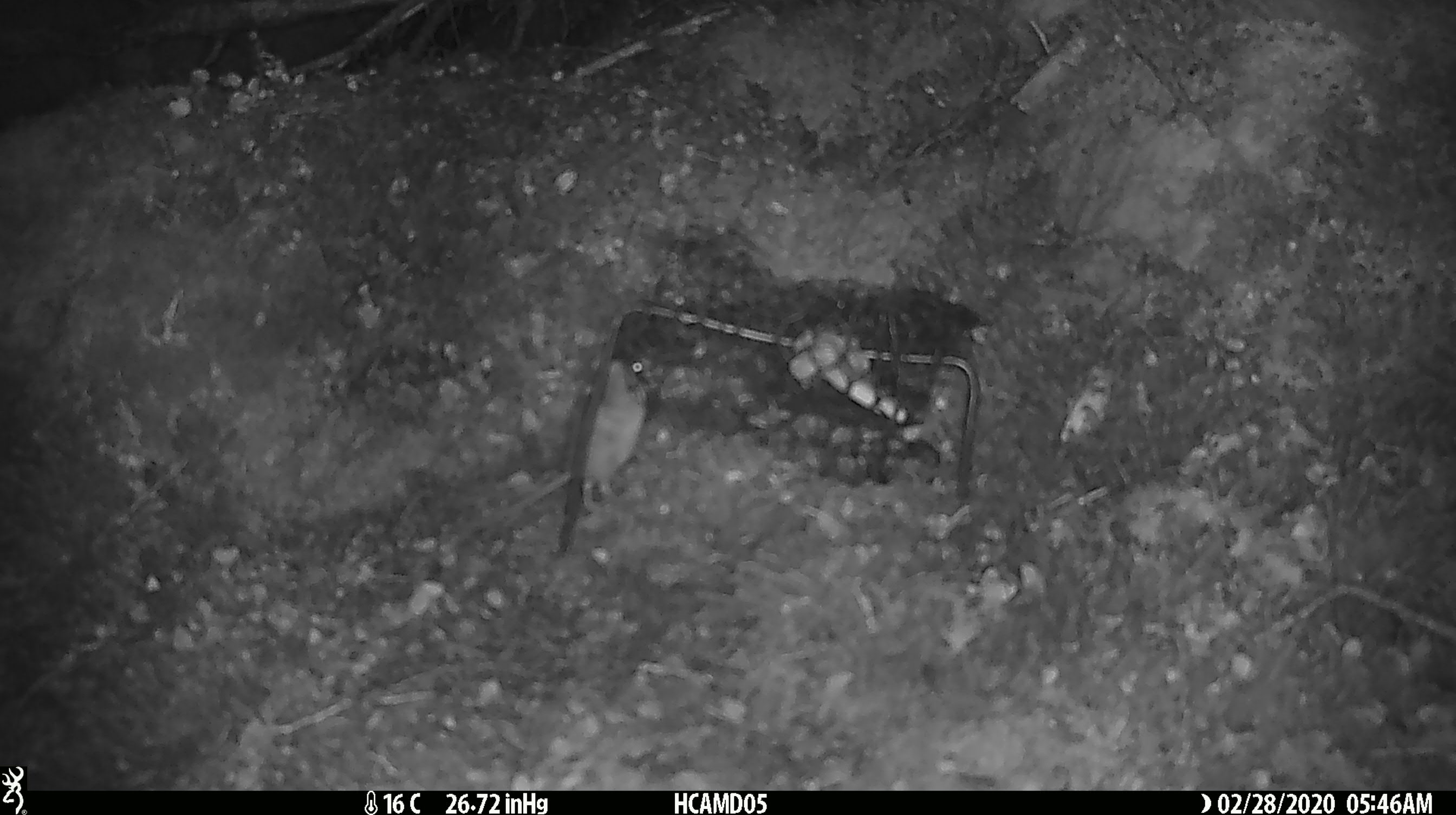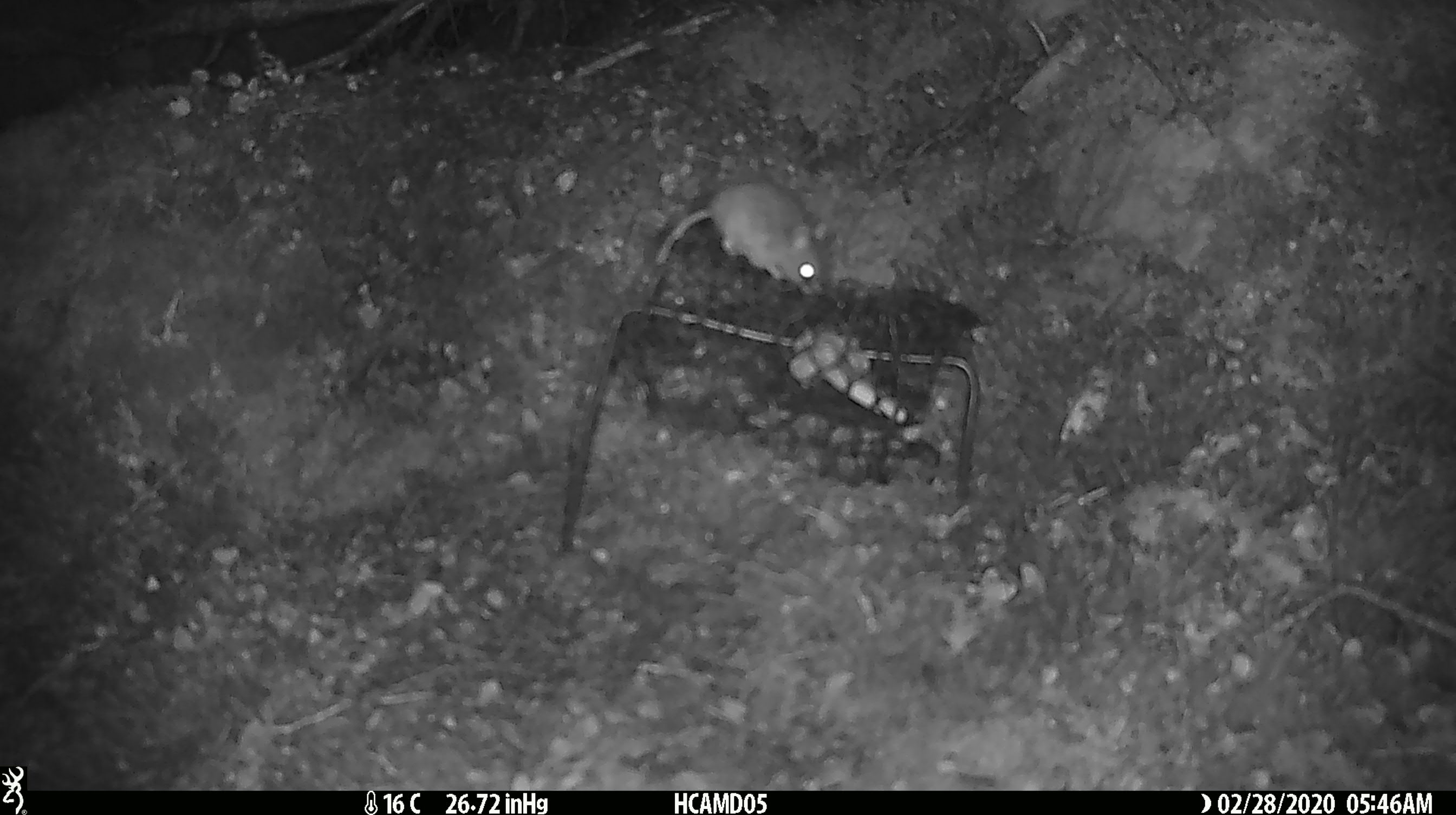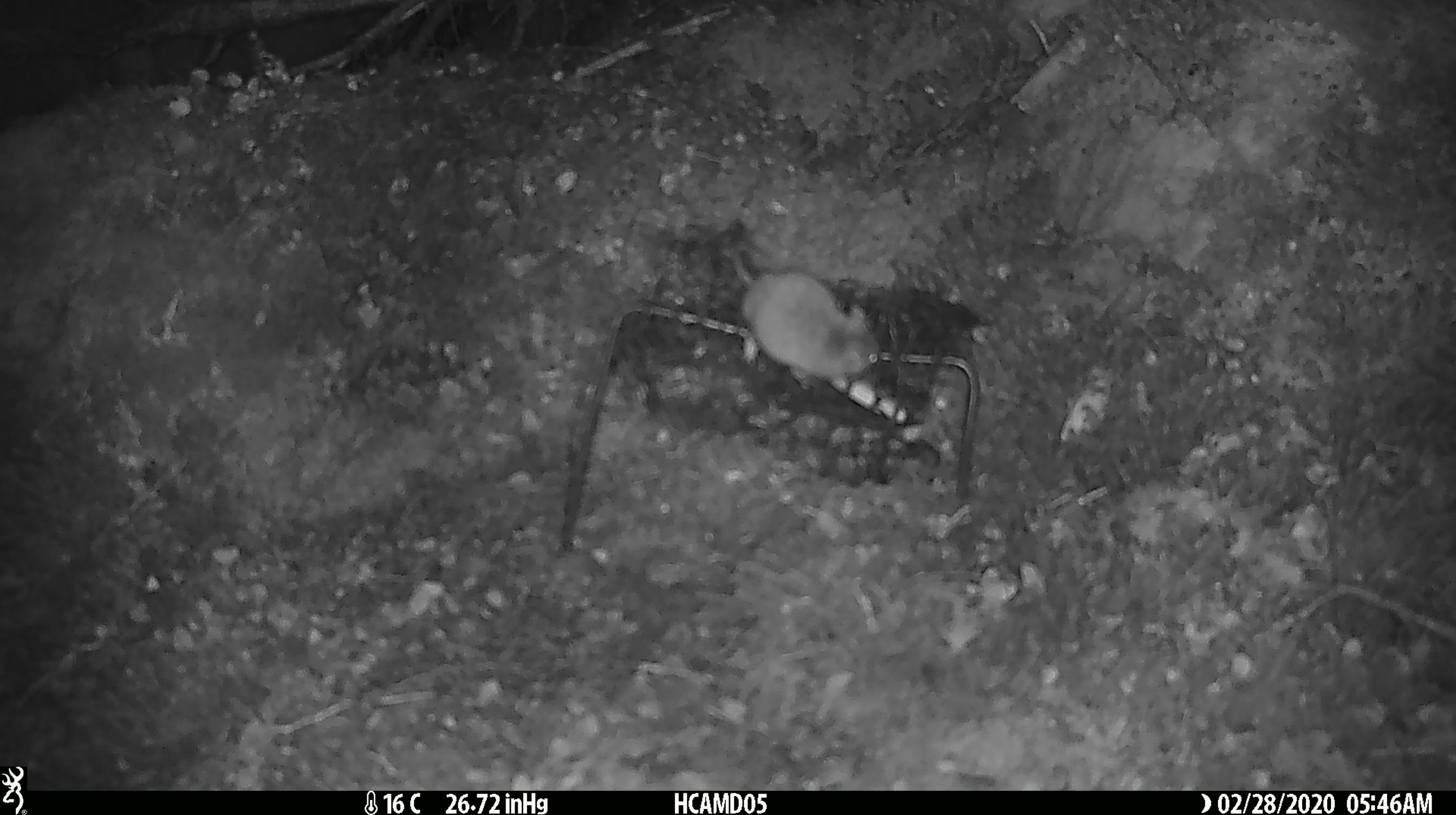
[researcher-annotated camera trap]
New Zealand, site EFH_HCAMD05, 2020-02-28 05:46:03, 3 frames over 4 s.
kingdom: Animalia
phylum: Chordata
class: Mammalia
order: Rodentia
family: Muridae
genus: Mus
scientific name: Mus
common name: mouse